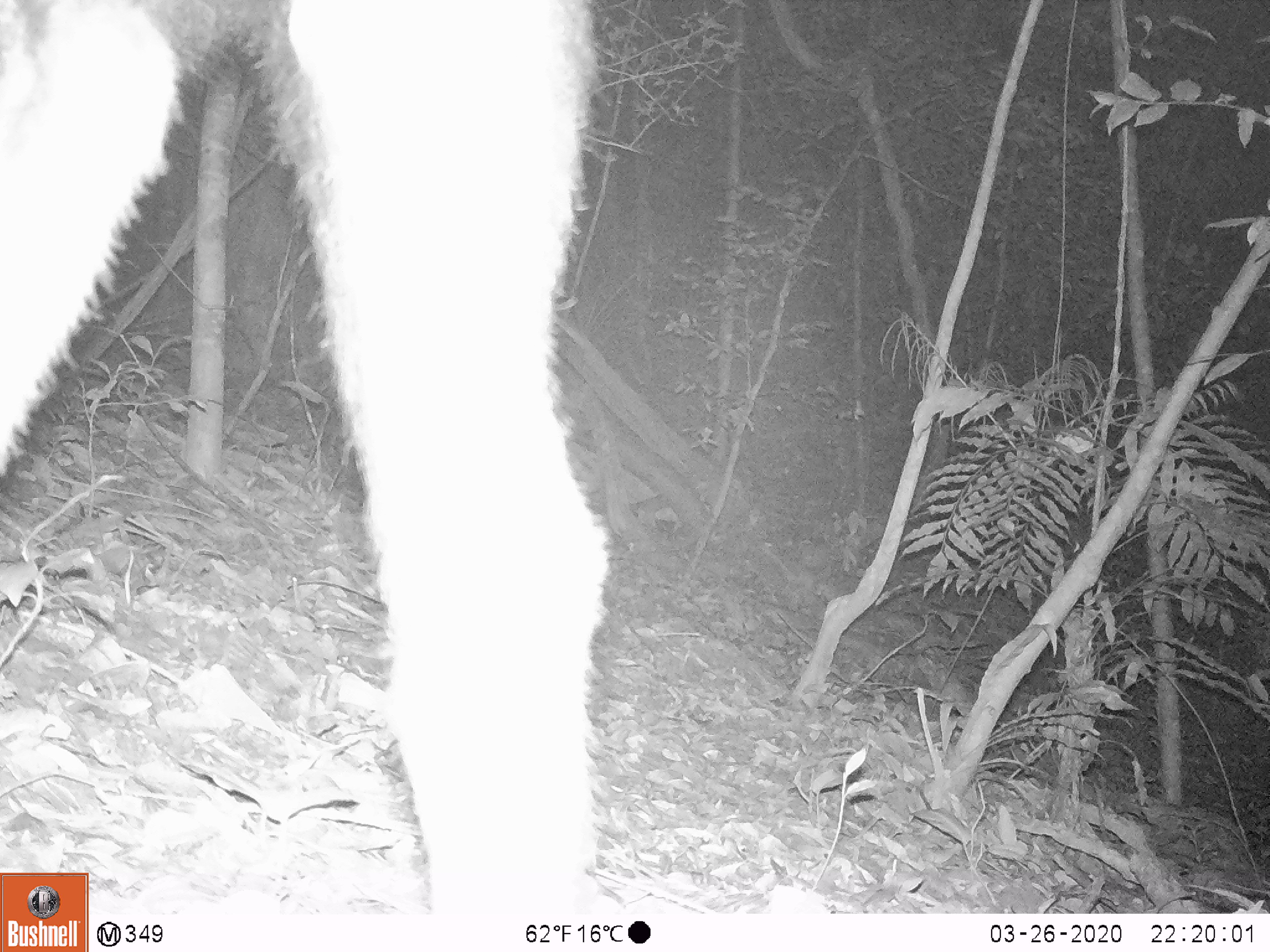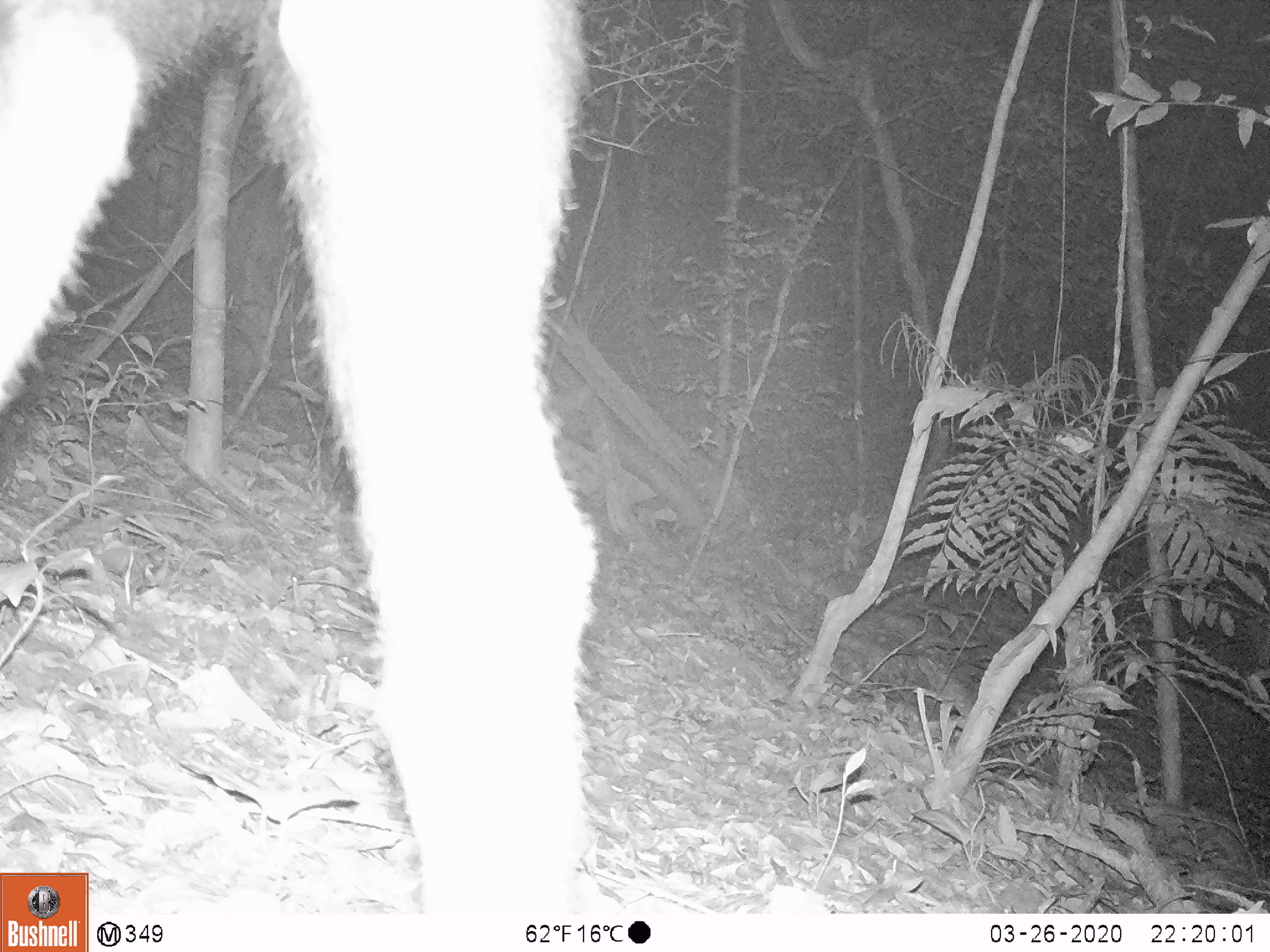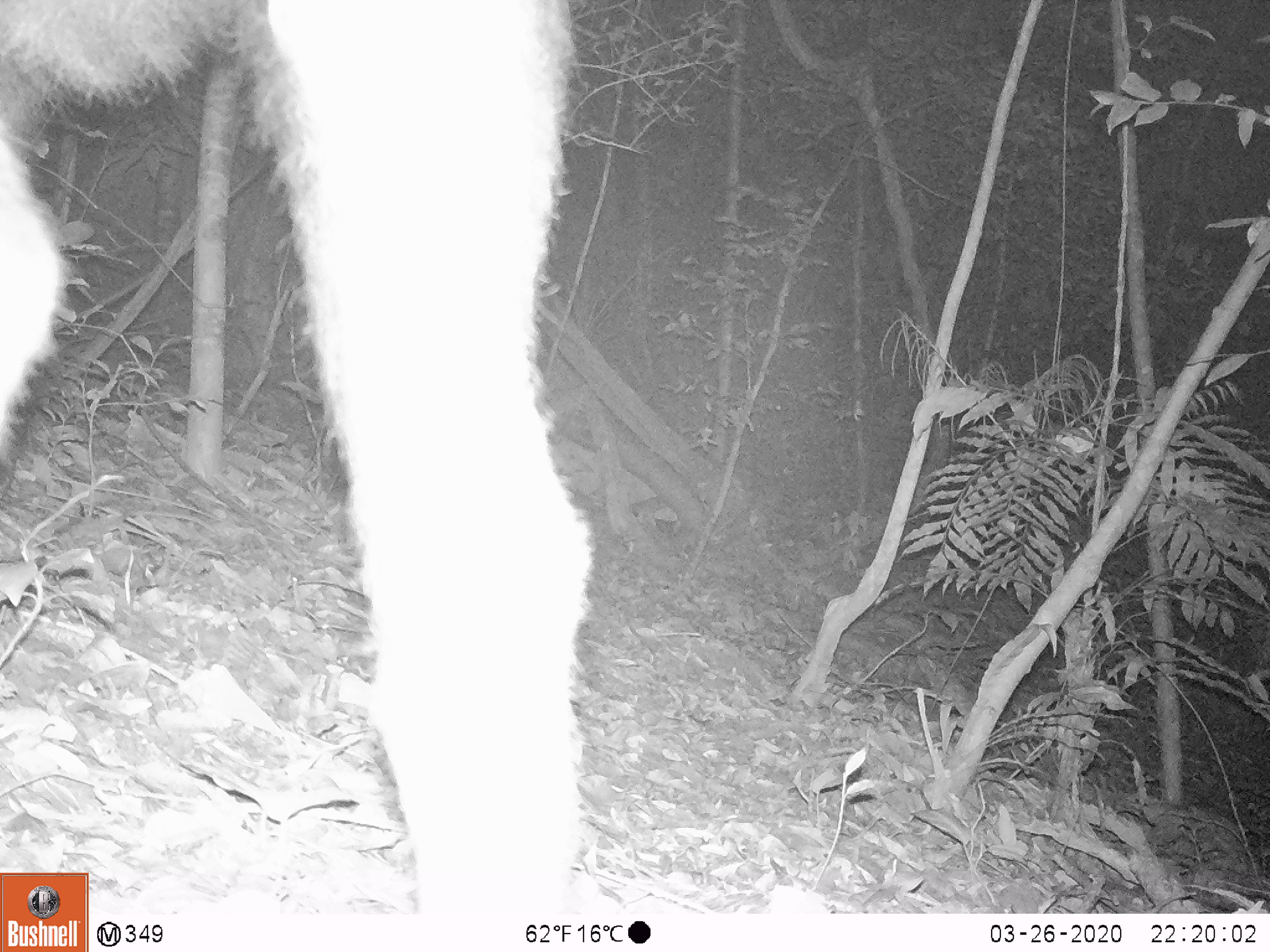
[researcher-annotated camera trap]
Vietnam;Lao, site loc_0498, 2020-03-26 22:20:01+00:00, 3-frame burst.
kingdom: Animalia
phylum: Chordata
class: Mammalia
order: Artiodactyla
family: Bovidae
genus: Capricornis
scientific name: Capricornis sumatraensis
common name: chinese serow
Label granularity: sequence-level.